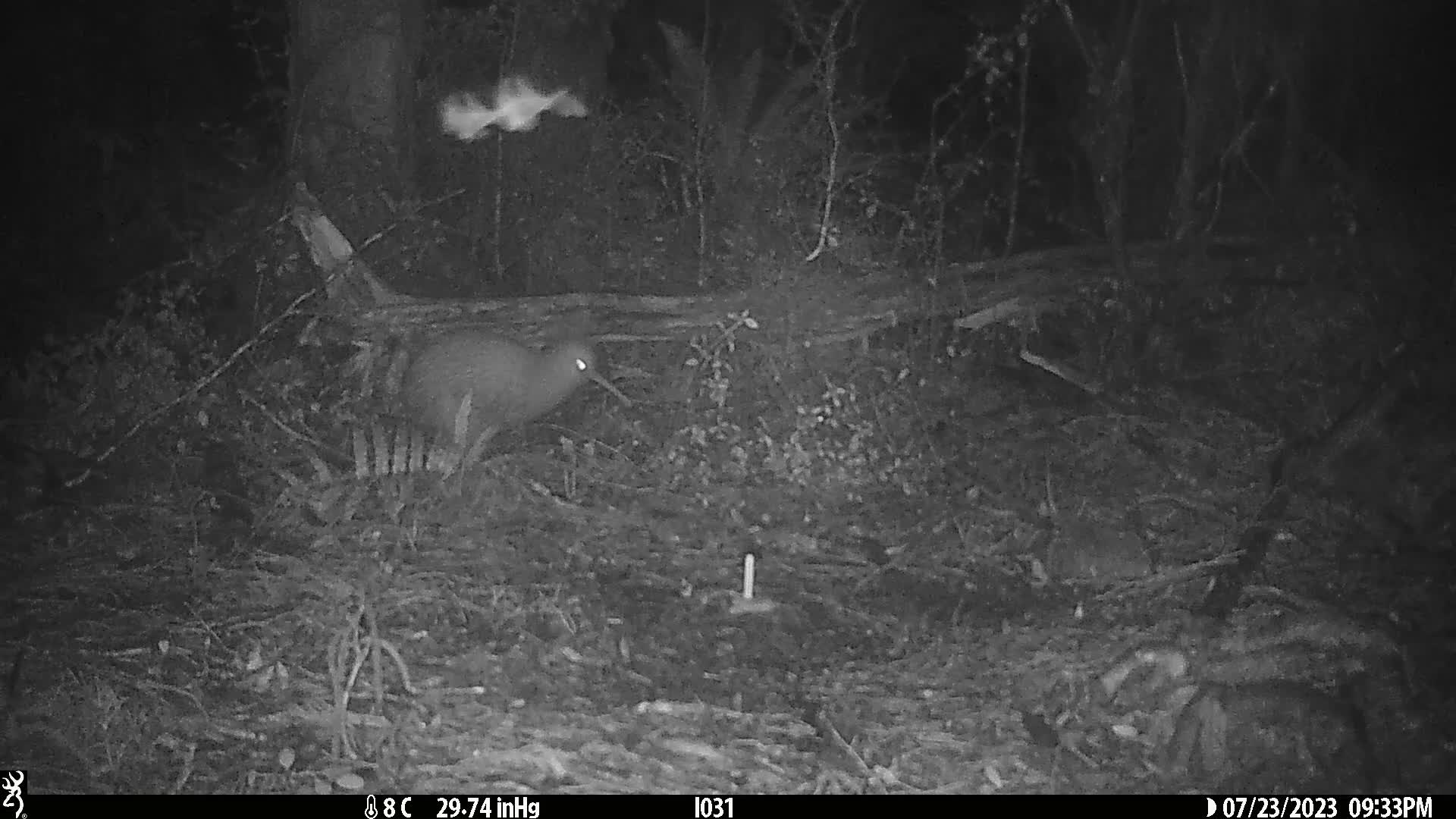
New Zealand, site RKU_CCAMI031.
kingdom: Animalia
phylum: Chordata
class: Aves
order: Apterygiformes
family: Apterygidae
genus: Apteryx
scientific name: Apteryx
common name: kiwi